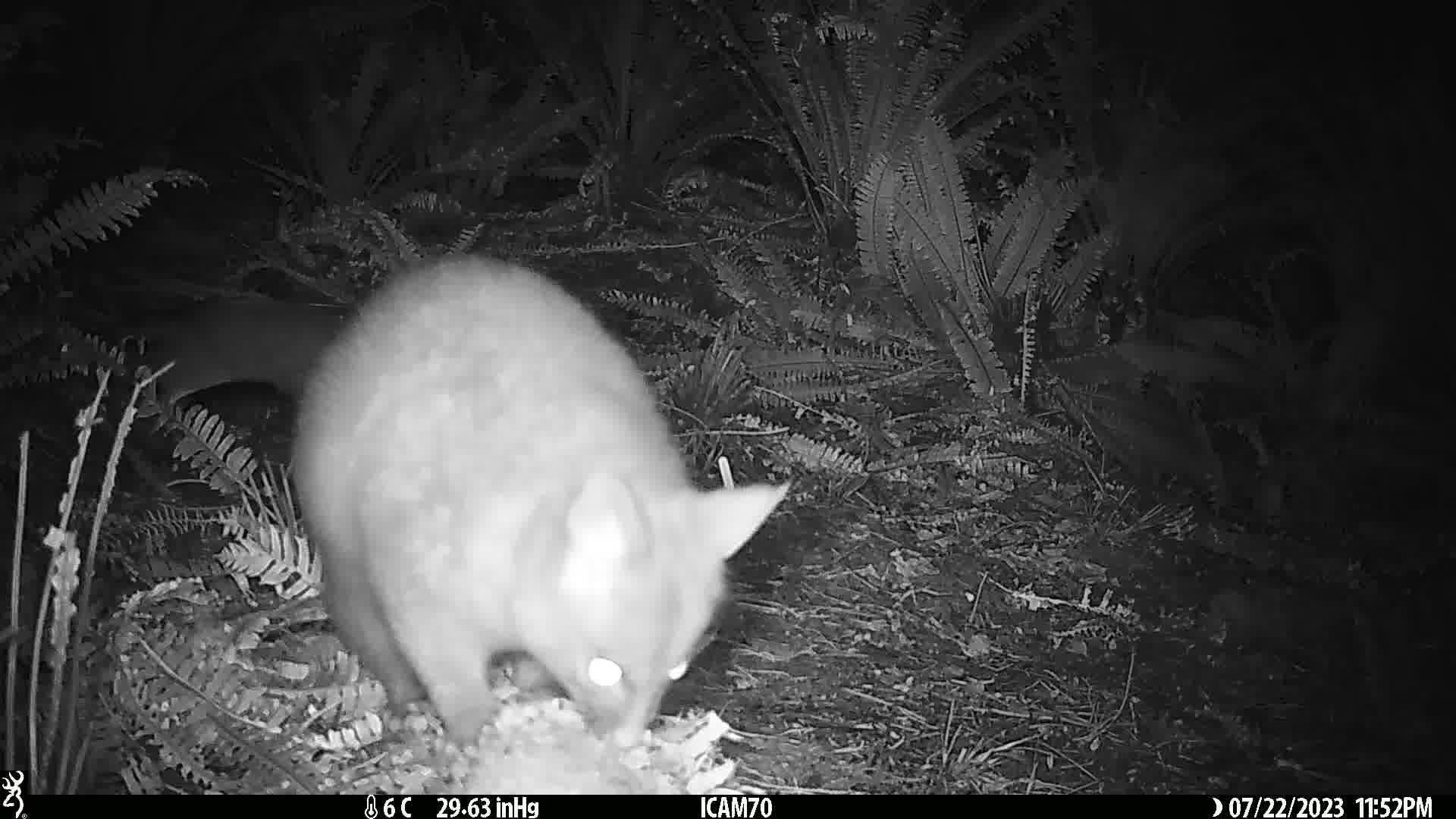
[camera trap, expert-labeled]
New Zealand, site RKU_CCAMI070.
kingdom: Animalia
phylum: Chordata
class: Mammalia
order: Diprotodontia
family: Phalangeridae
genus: Trichosurus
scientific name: Trichosurus vulpecula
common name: common brushtail possum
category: possum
Possum (common brushtail possum) (Trichosurus vulpecula).